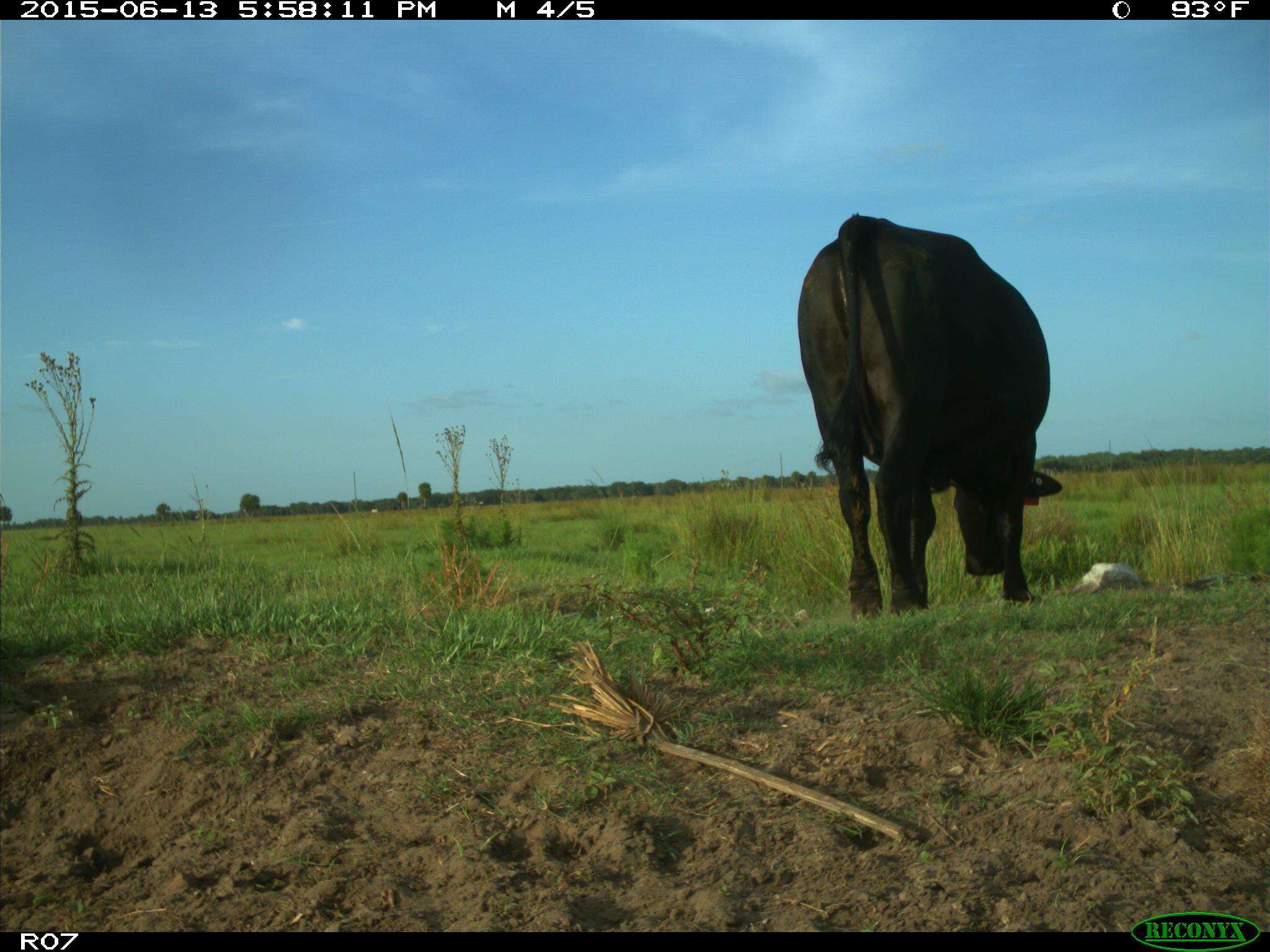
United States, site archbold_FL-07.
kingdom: Animalia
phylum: Chordata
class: Mammalia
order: Artiodactyla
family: Bovidae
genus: Bos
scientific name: Bos taurus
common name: domestic cow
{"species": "Bos taurus (domestic cow)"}